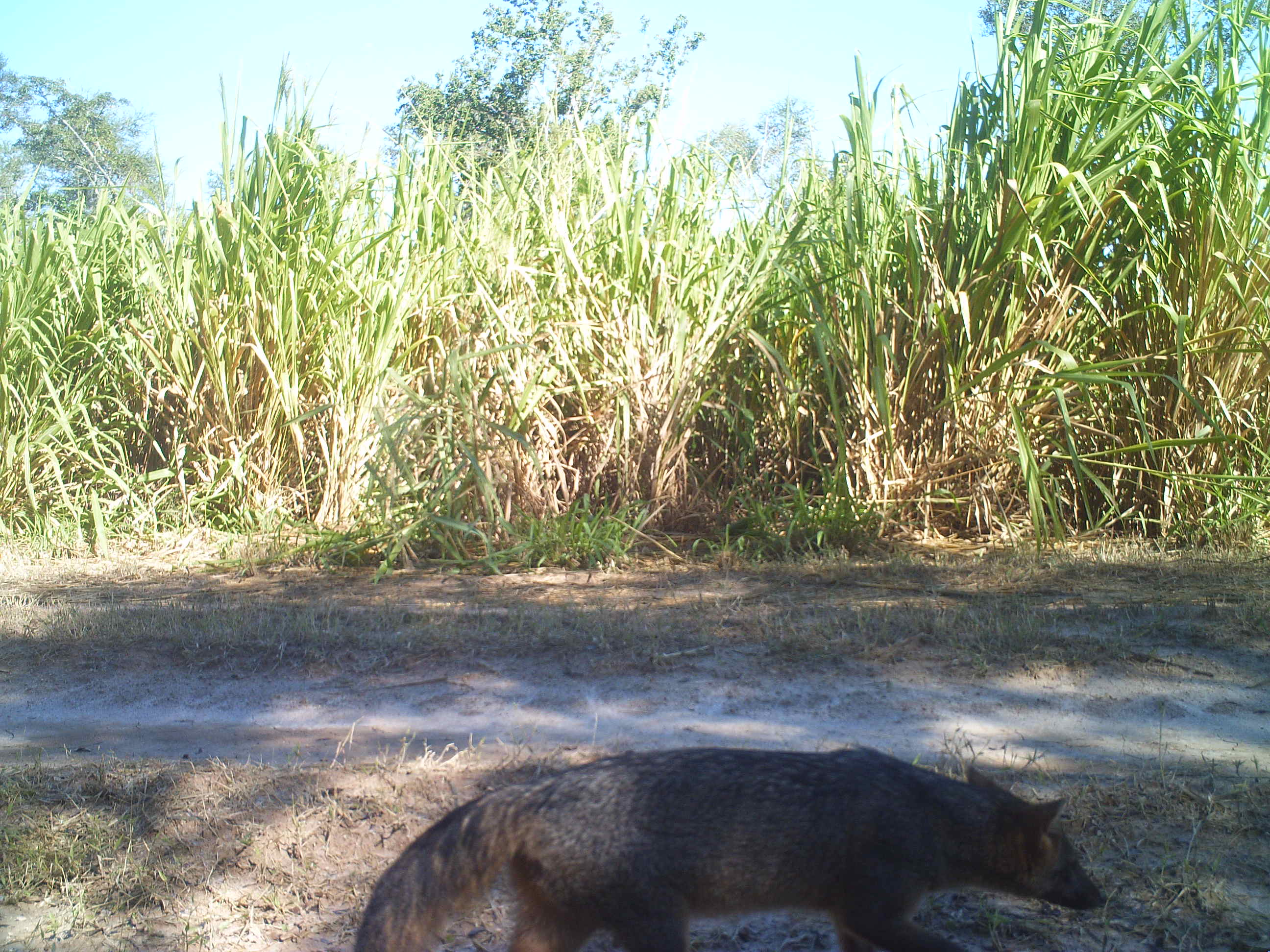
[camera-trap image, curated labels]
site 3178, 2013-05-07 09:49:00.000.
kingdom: Animalia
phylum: Chordata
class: Mammalia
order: Carnivora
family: Canidae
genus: Cerdocyon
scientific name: Cerdocyon thous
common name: crab-eating fox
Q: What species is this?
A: Cerdocyon thous (crab-eating fox).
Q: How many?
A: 1.